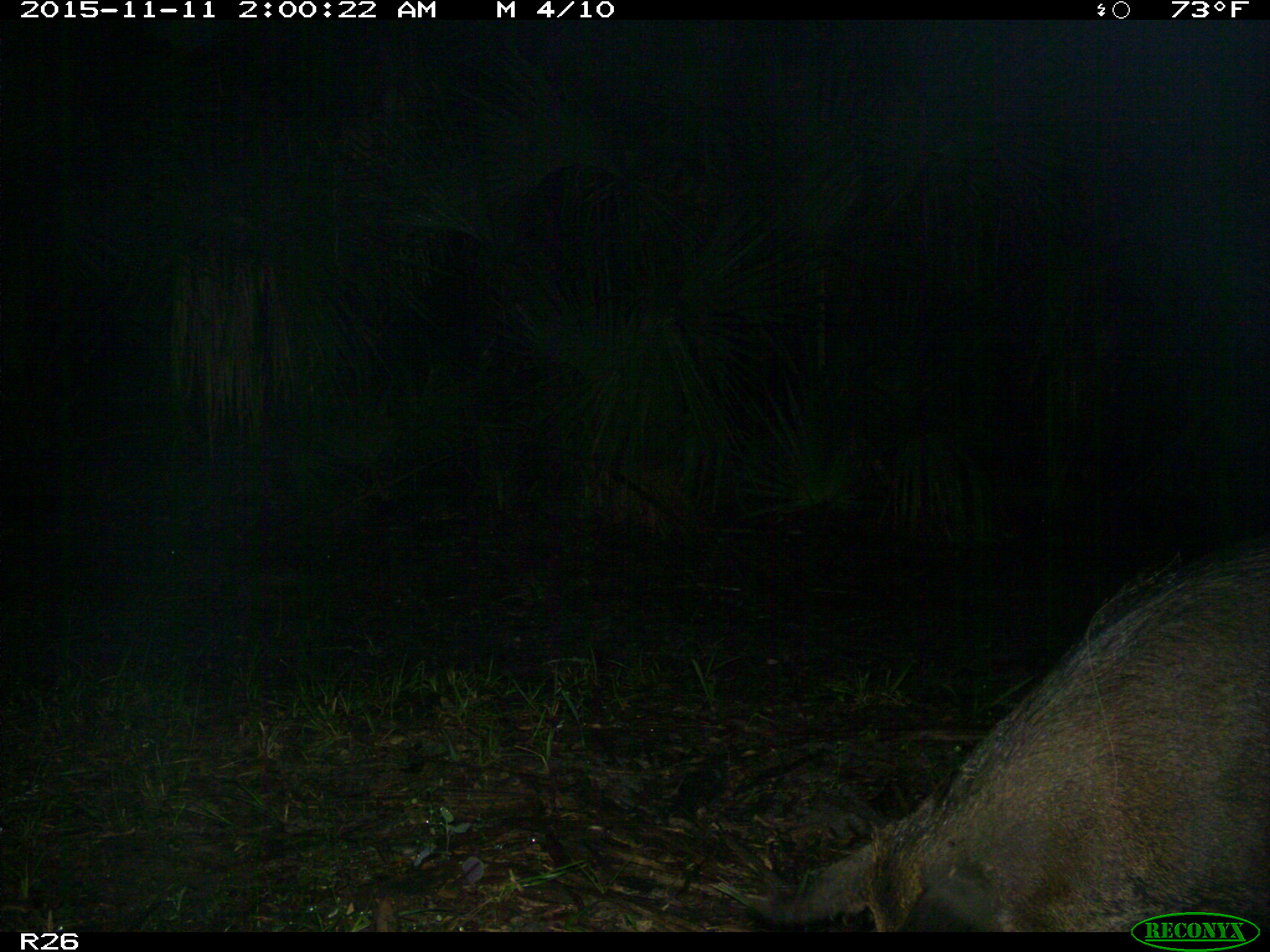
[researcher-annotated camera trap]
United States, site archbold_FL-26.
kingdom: Animalia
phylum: Chordata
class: Mammalia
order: Artiodactyla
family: Suidae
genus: Sus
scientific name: Sus scrofa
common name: wild boar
Sus scrofa (wild boar).